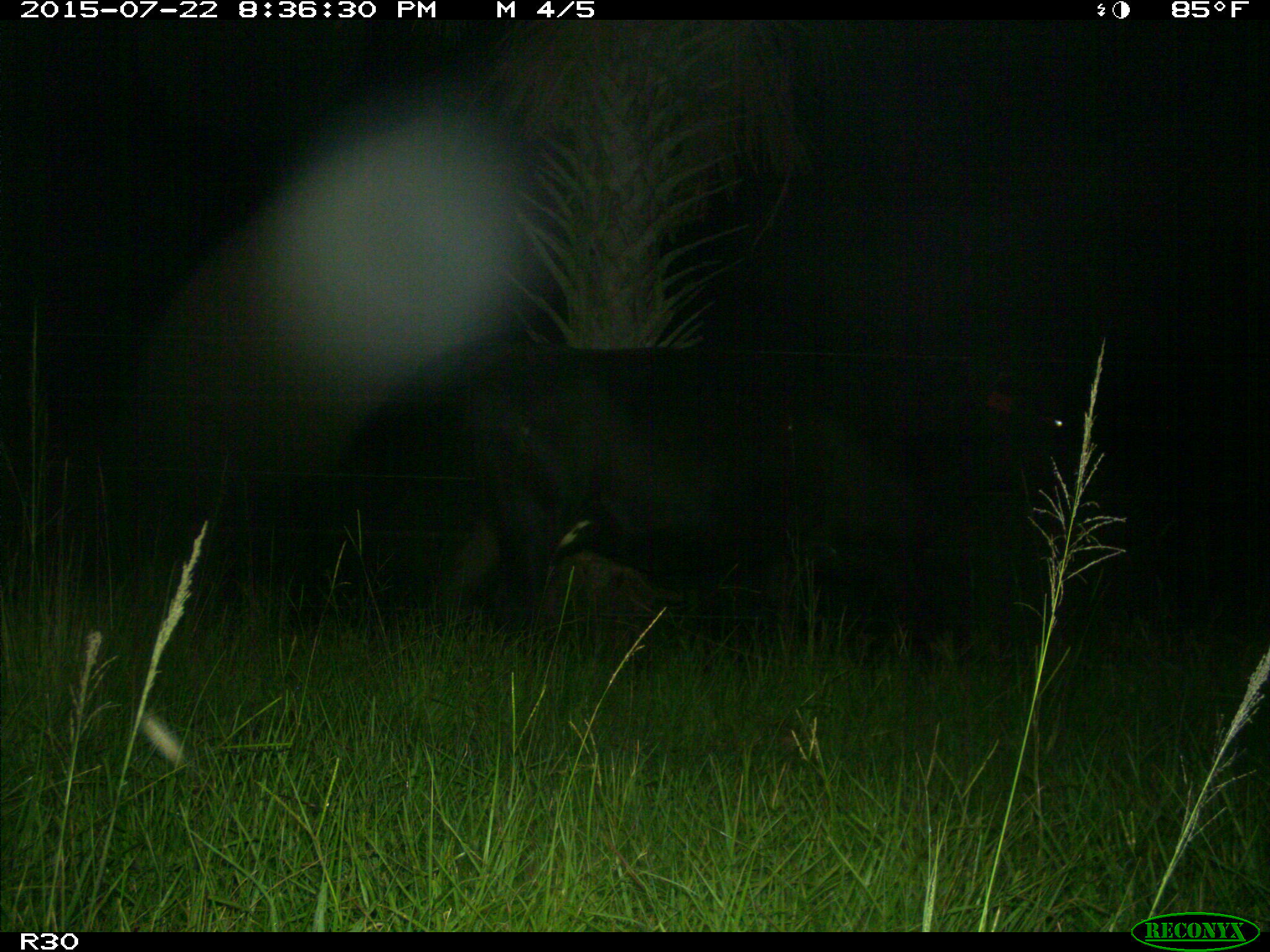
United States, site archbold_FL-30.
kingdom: Animalia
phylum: Chordata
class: Mammalia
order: Artiodactyla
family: Bovidae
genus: Bos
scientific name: Bos taurus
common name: domestic cow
Bos taurus (domestic cow).